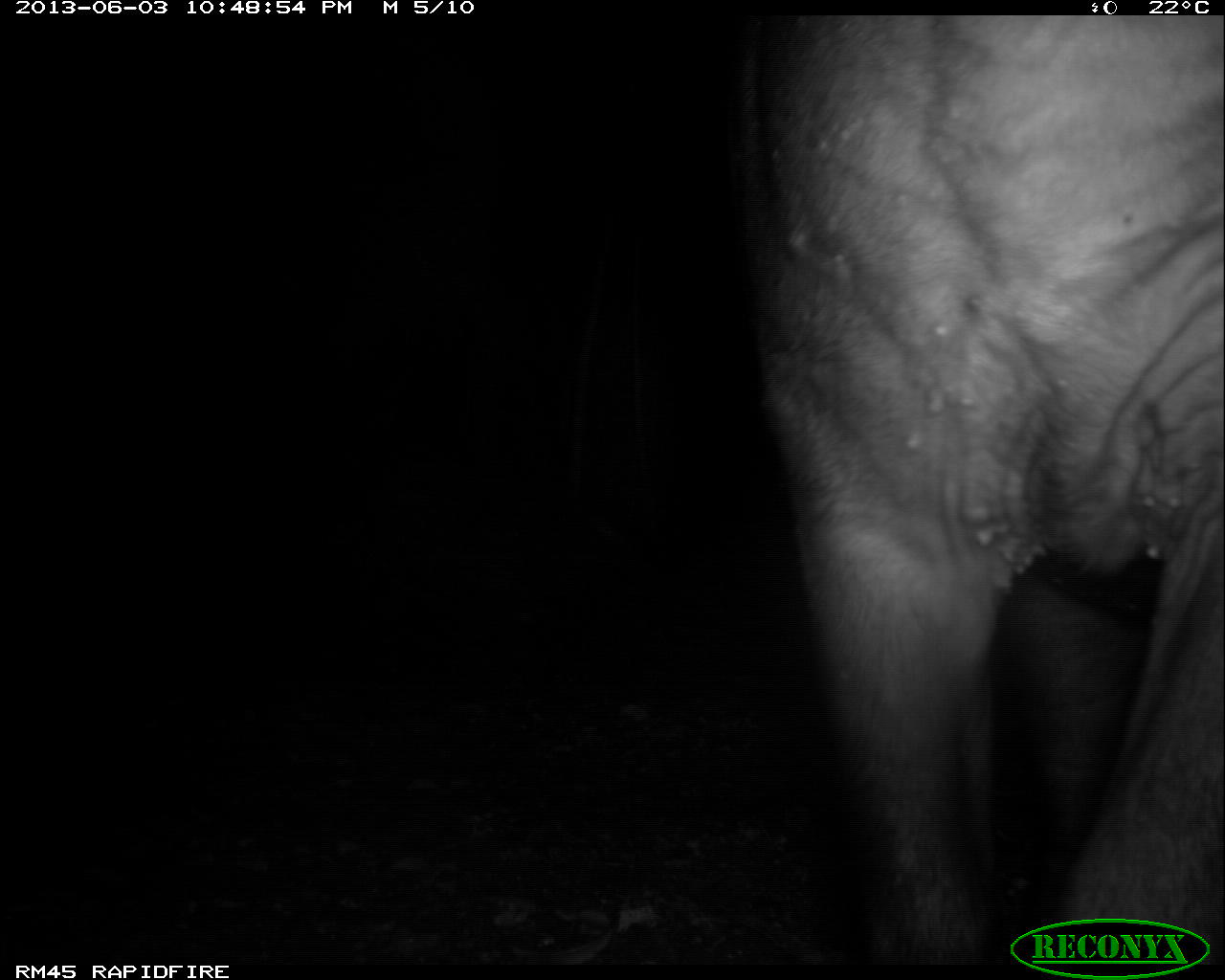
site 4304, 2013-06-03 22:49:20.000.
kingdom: Animalia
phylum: Chordata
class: Mammalia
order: Perissodactyla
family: Tapiridae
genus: Tapirus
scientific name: Tapirus bairdii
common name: baird's tapir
Tapirus bairdii (baird's tapir), count 1.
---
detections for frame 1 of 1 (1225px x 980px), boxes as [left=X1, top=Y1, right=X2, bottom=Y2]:
tapirus bairdii: [left=753, top=15, right=1225, bottom=965]